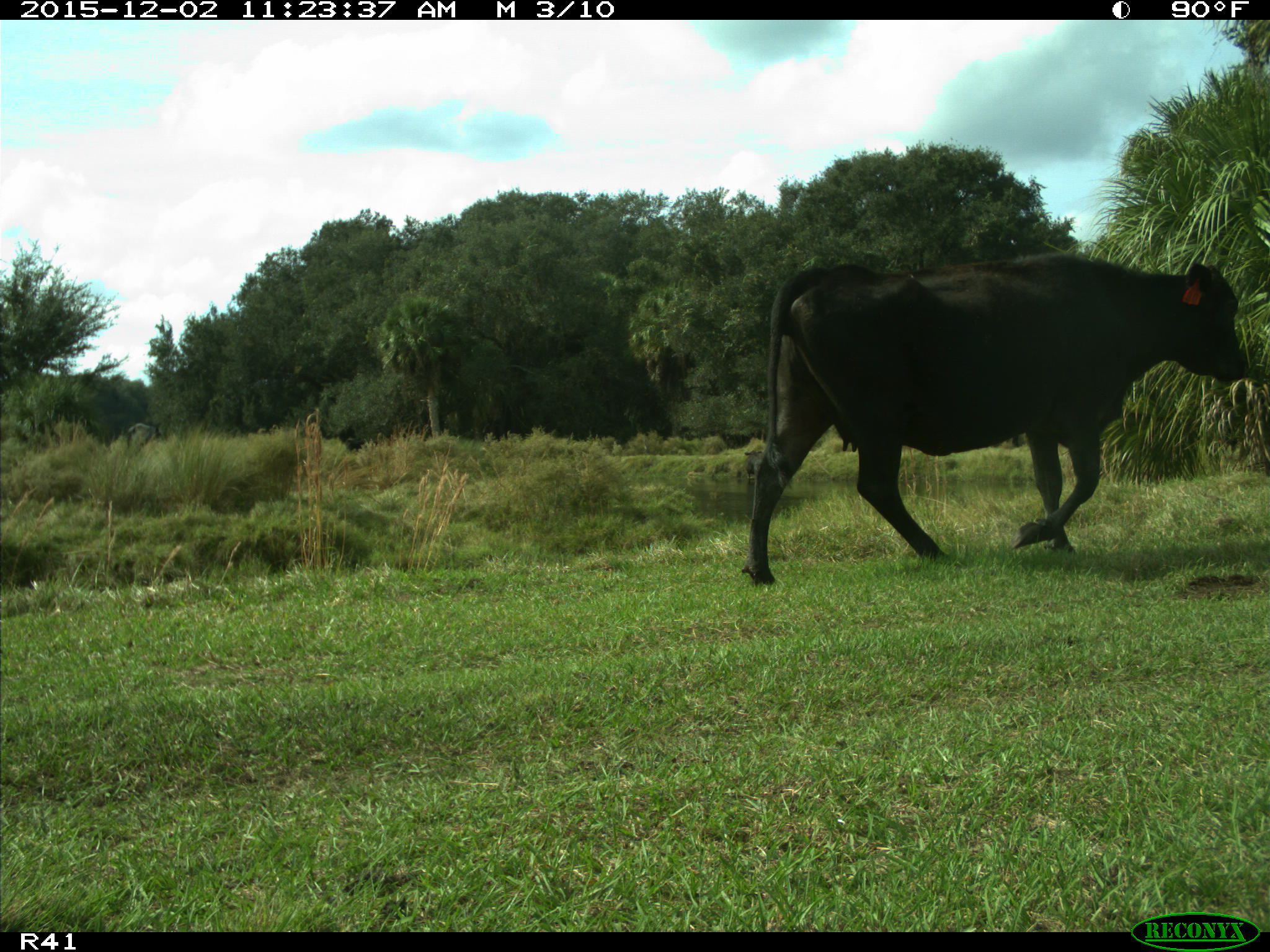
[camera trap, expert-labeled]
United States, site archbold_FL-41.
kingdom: Animalia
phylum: Chordata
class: Mammalia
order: Artiodactyla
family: Bovidae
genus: Bos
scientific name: Bos taurus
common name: domestic cow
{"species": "Bos taurus (domestic cow)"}